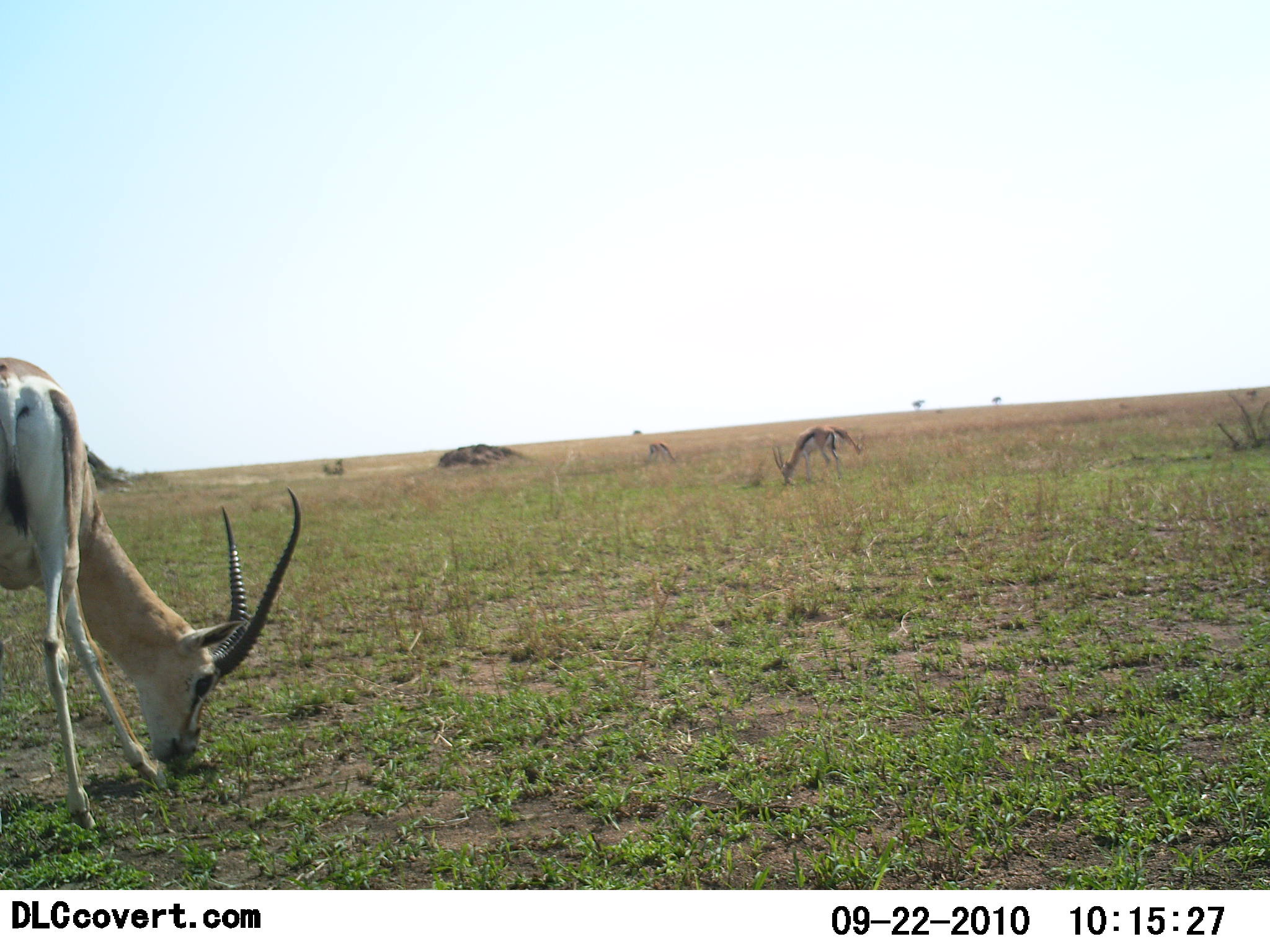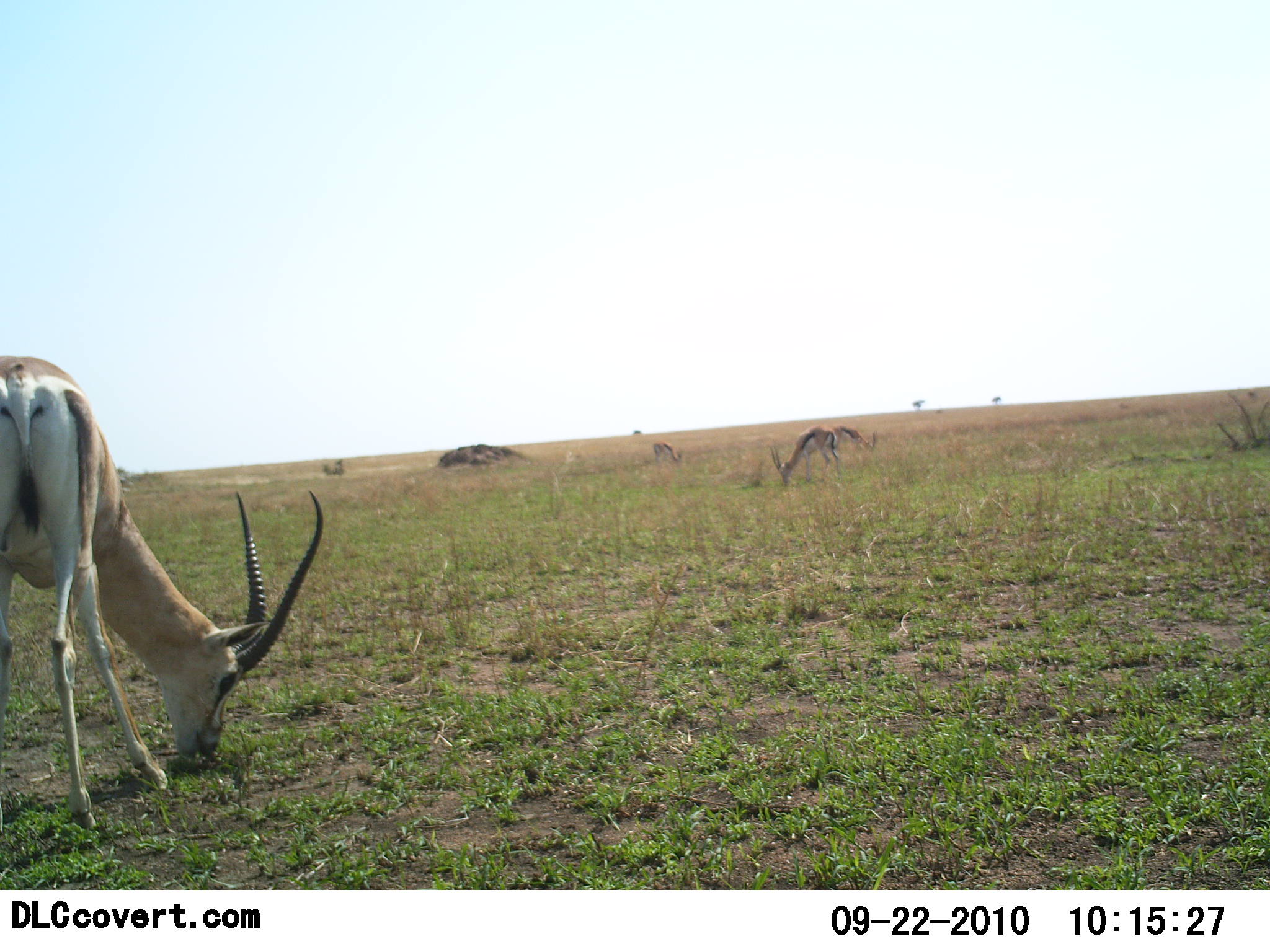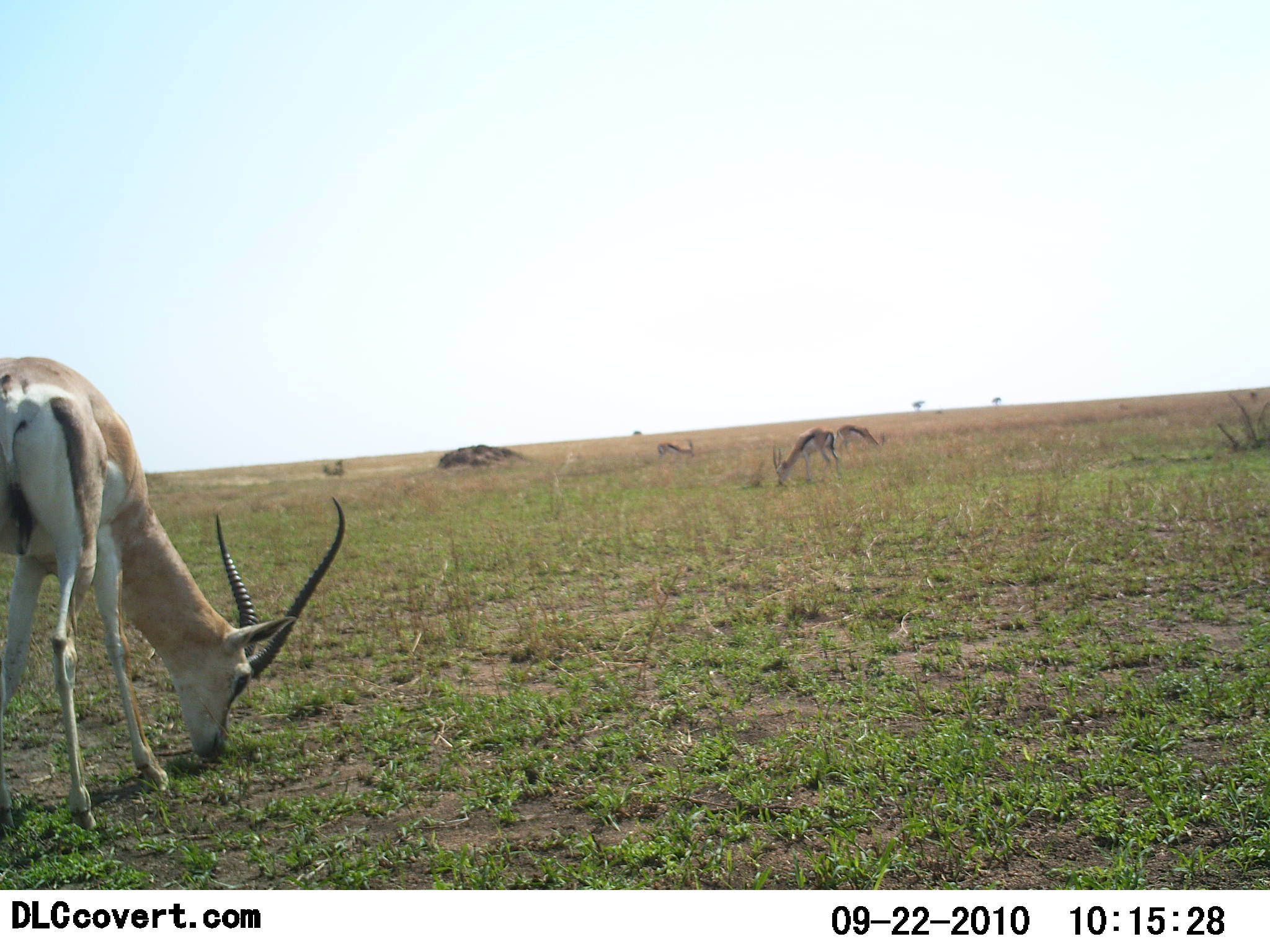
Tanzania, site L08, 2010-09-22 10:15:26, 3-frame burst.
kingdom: Animalia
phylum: Chordata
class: Mammalia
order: Artiodactyla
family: Bovidae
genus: Eudorcas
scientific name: Eudorcas thomsonii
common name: thomson's gazelle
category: gazellethomsons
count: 4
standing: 7%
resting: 0%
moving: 7%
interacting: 0%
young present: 0%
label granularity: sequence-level